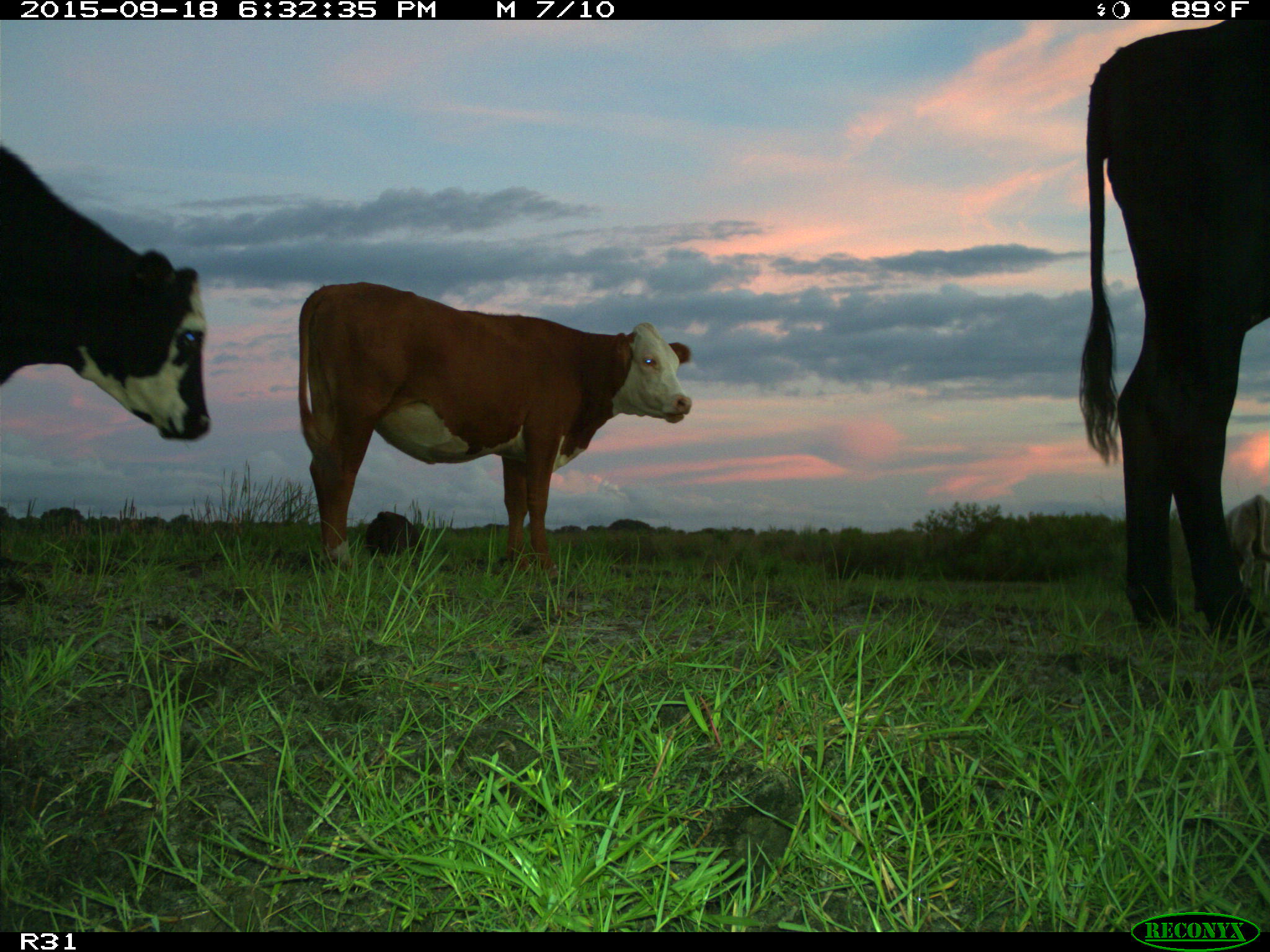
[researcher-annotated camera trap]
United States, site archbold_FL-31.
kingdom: Animalia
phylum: Chordata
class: Mammalia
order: Artiodactyla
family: Bovidae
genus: Bos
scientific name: Bos taurus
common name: domestic cow